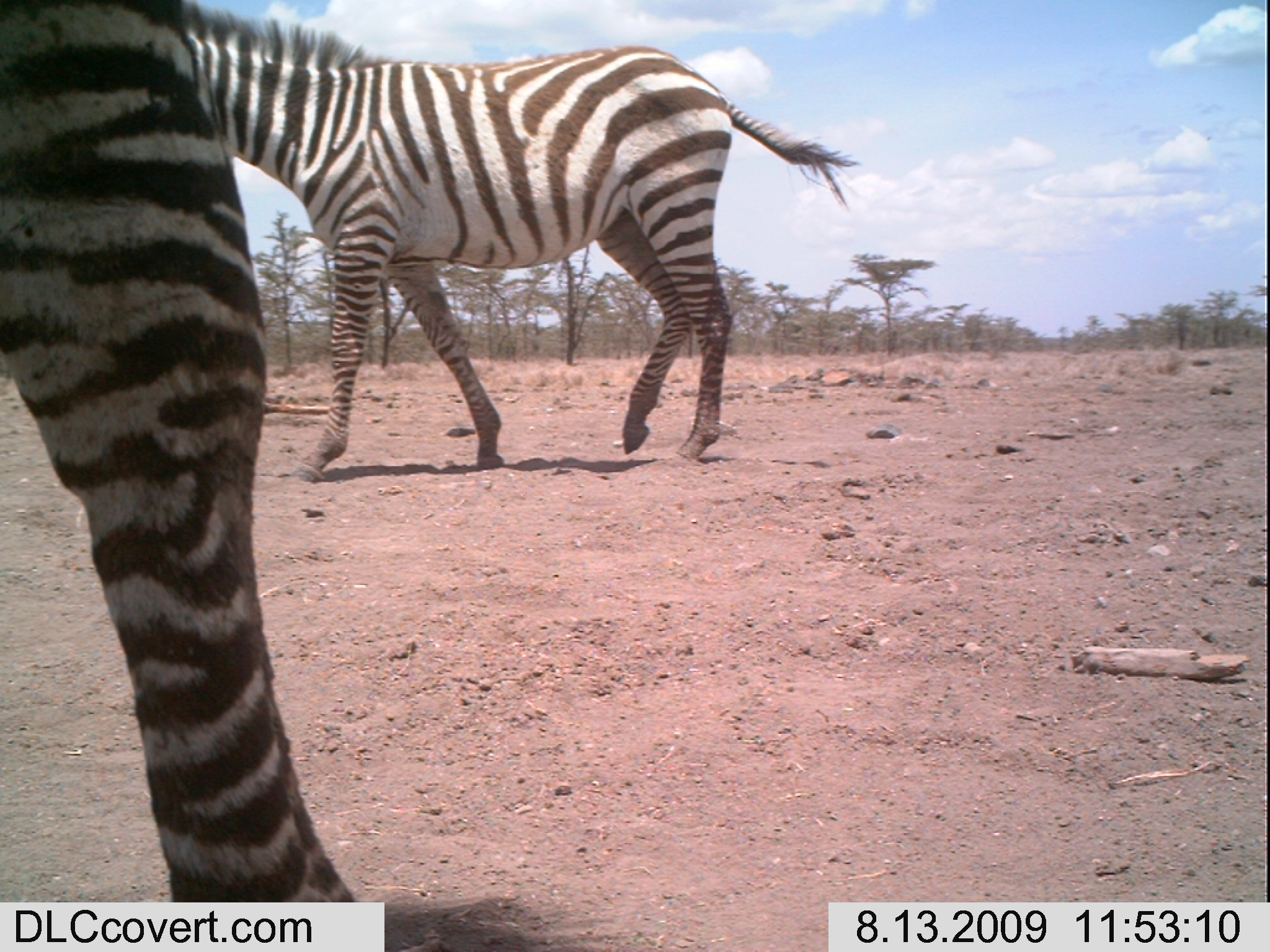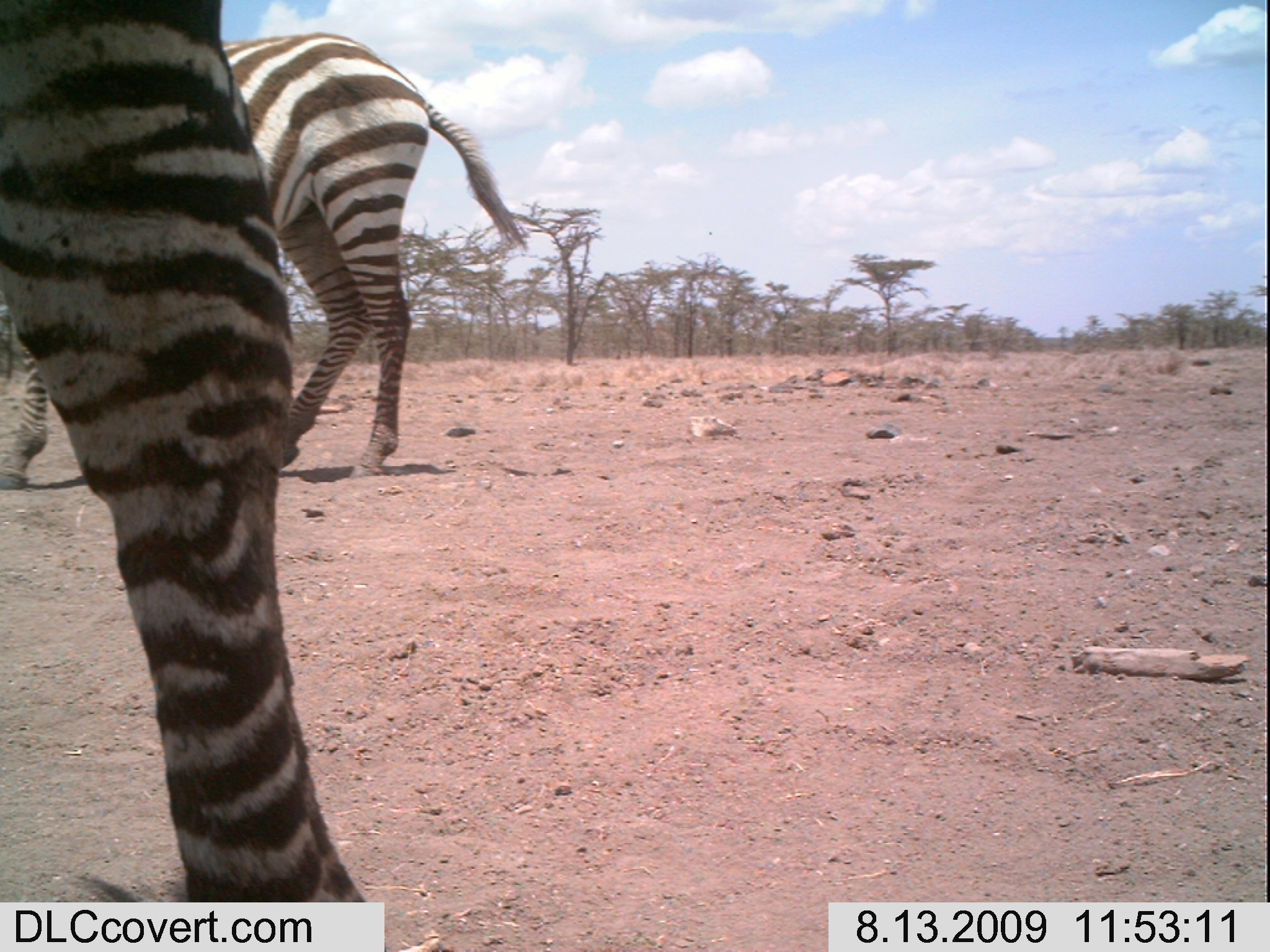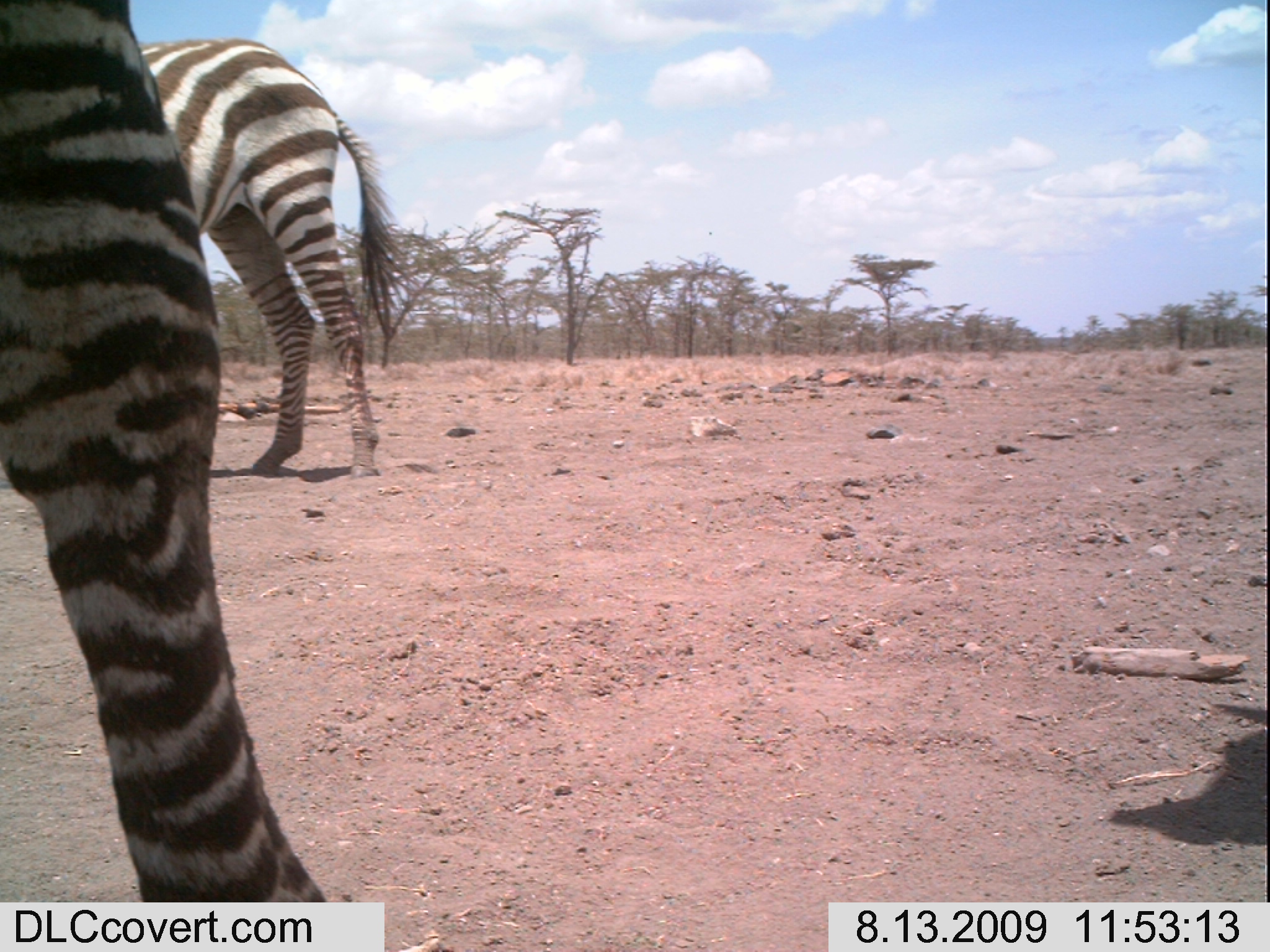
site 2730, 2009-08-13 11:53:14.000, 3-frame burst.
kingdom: Animalia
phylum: Chordata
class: Mammalia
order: Perissodactyla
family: Equidae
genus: Equus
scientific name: Equus quagga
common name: plains zebra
Equus quagga (plains zebra), count 2.